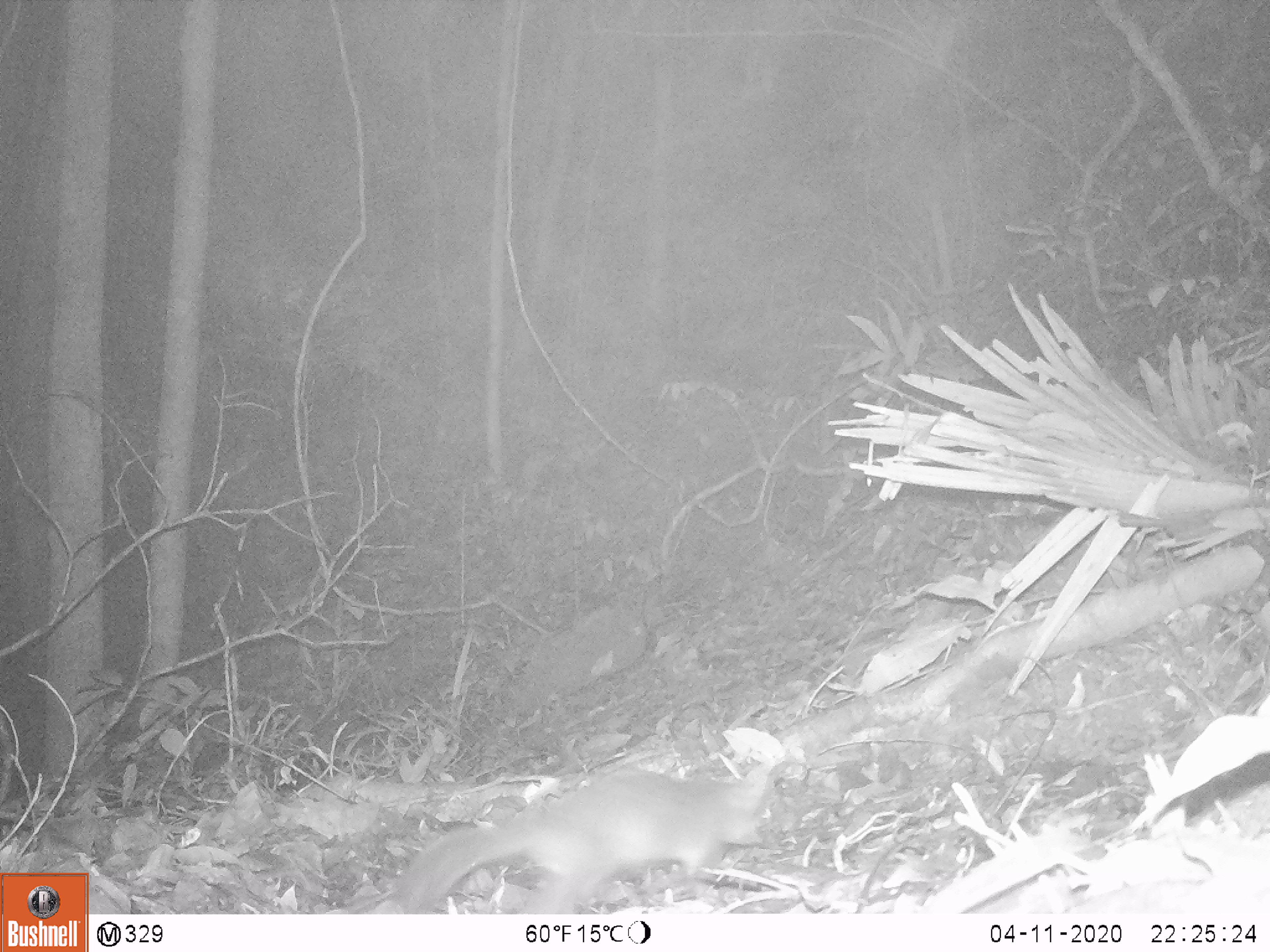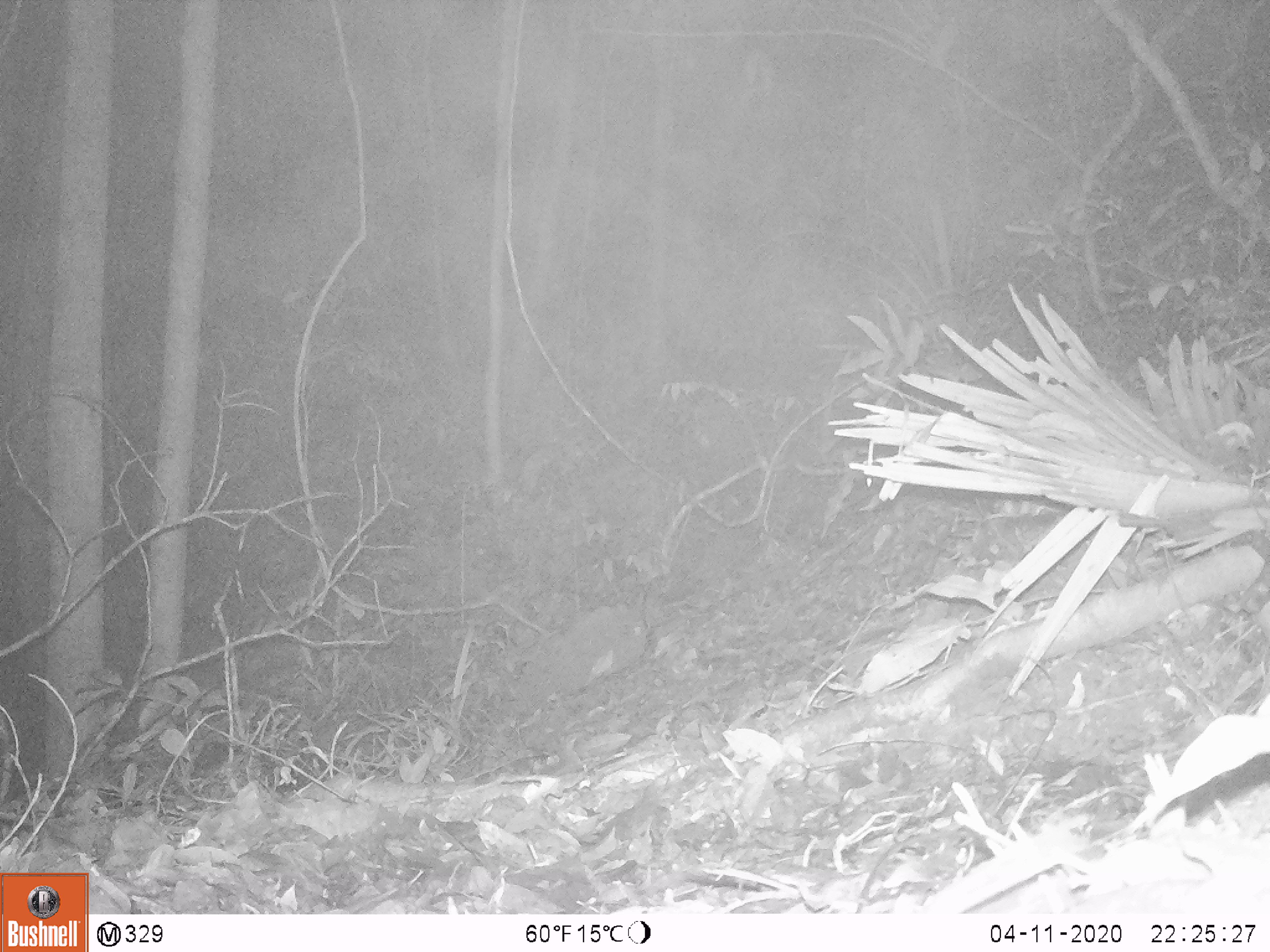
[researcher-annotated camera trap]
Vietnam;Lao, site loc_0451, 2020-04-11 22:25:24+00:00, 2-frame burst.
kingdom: Animalia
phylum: Chordata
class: Mammalia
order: Carnivora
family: Mustelidae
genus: Melogale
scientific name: Melogale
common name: ferret badger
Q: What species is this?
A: Ferret badger (Melogale).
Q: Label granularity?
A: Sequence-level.